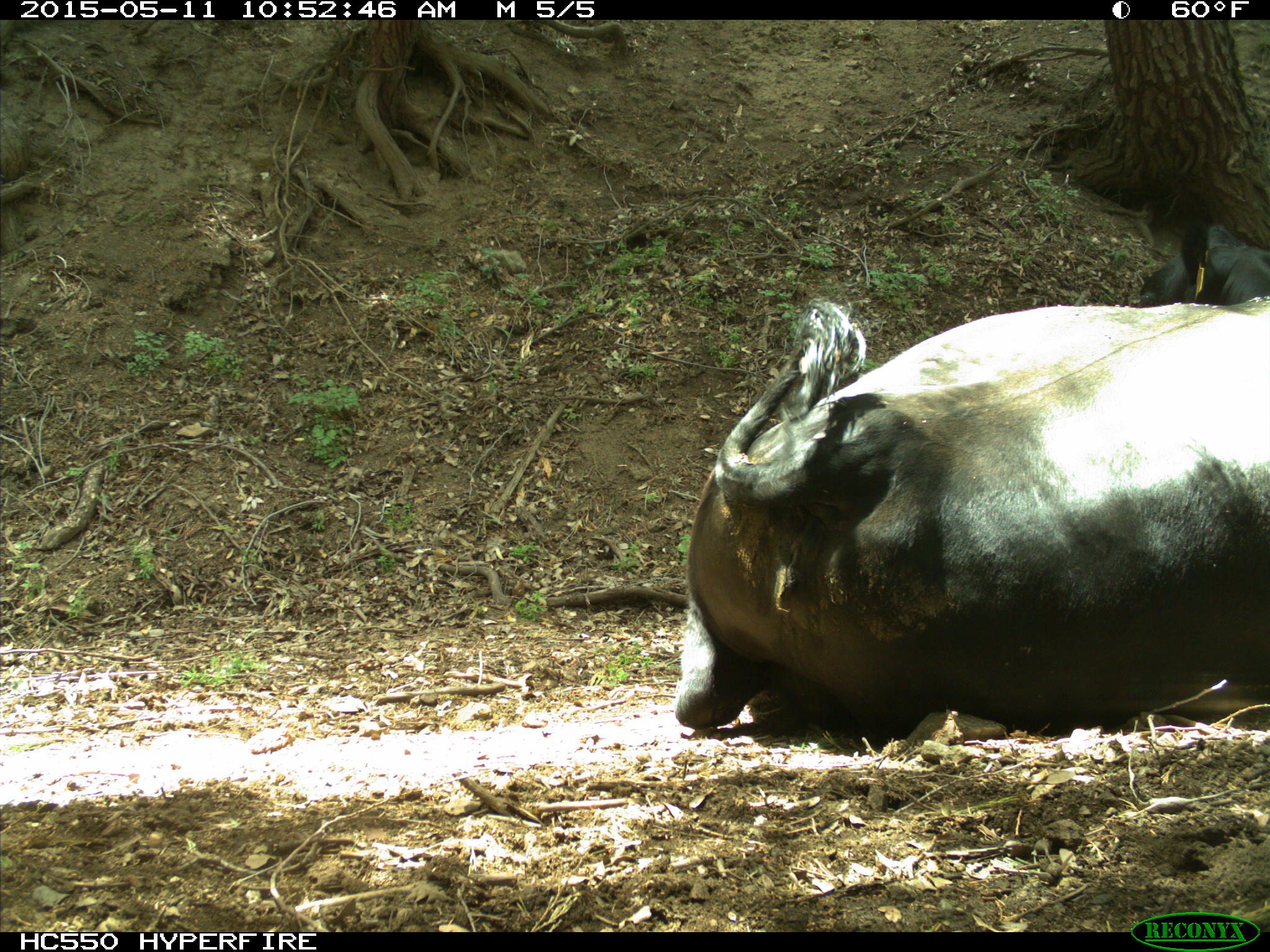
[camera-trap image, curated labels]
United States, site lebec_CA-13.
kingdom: Animalia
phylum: Chordata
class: Mammalia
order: Artiodactyla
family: Bovidae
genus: Bos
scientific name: Bos taurus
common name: domestic cow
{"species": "Bos taurus (domestic cow)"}